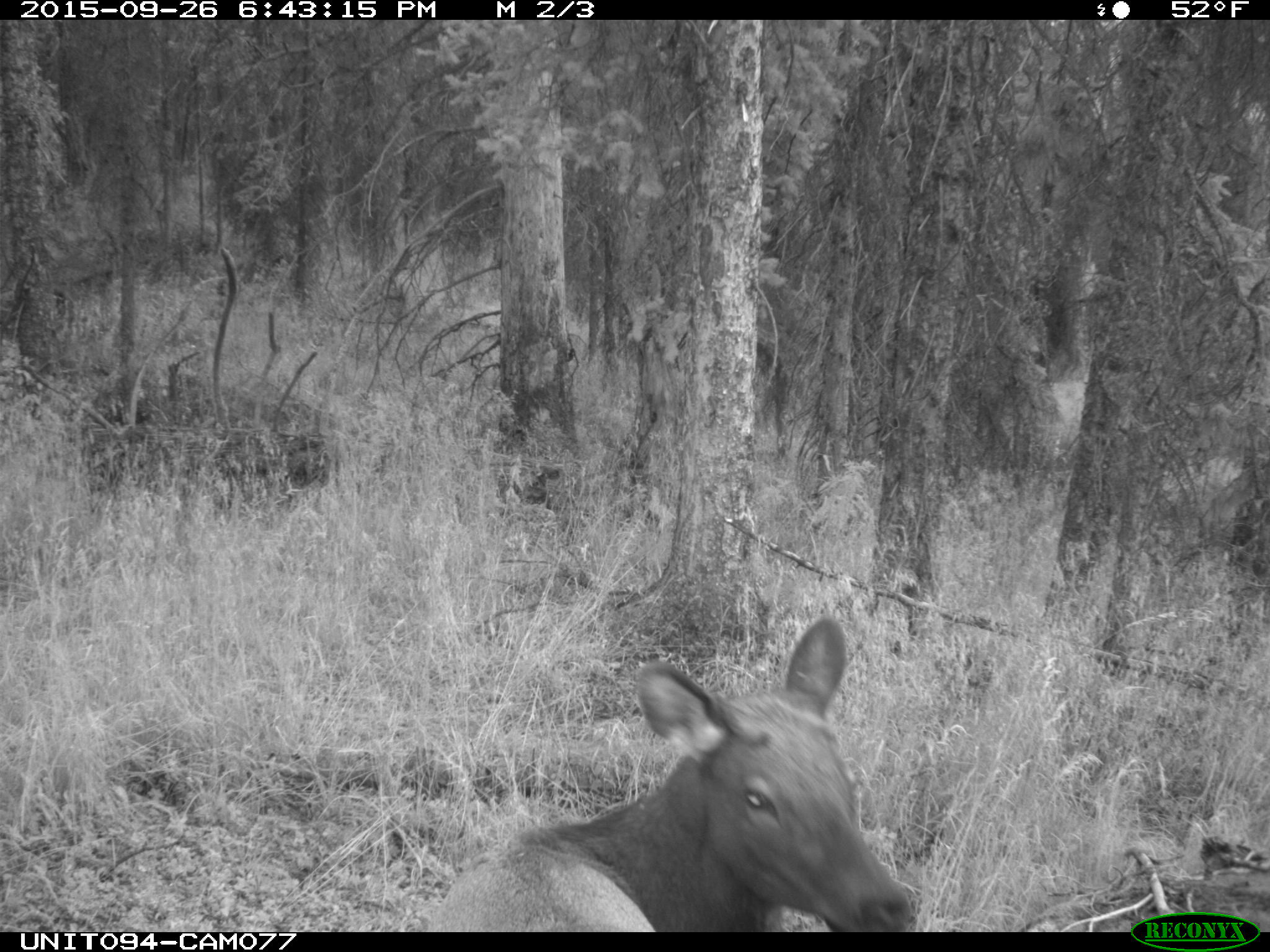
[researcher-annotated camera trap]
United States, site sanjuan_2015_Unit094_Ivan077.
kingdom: Animalia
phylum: Chordata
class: Mammalia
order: Artiodactyla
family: Cervidae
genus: Cervus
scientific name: Cervus elaphus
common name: red deer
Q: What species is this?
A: Cervus elaphus (red deer).